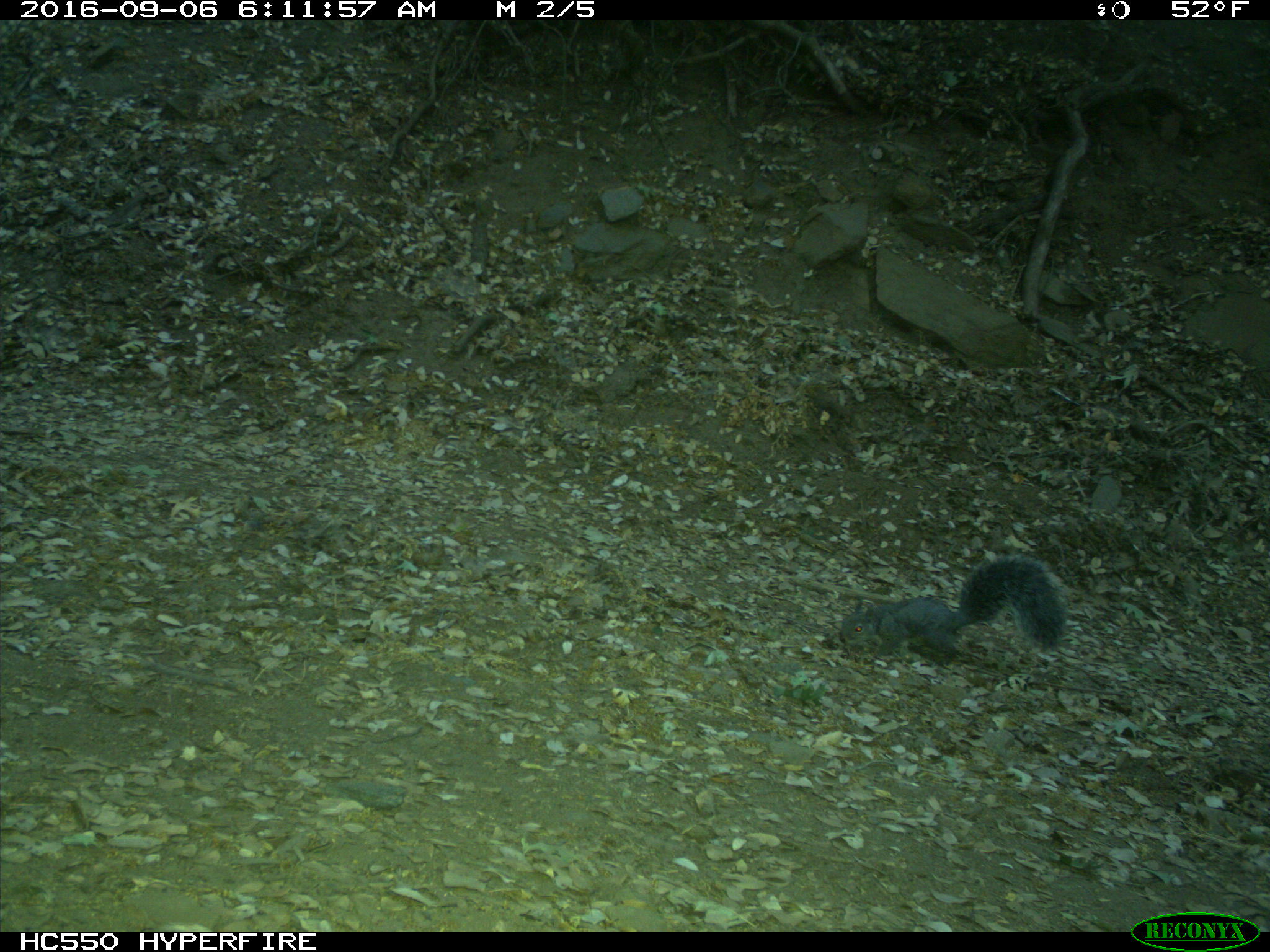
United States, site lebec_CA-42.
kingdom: Animalia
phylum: Chordata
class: Mammalia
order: Rodentia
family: Sciuridae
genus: Sciurus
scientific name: Sciurus carolinensis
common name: eastern gray squirrel